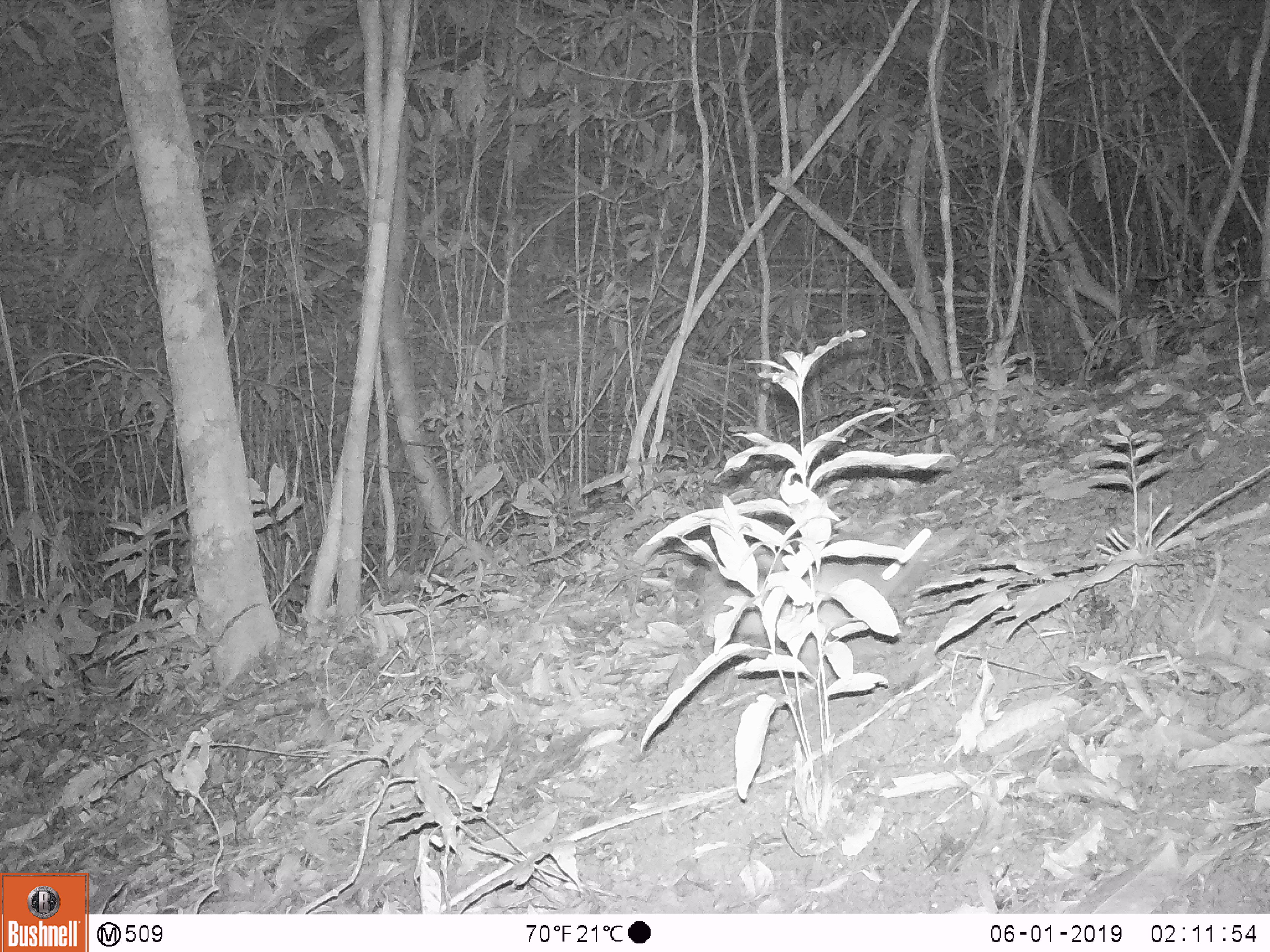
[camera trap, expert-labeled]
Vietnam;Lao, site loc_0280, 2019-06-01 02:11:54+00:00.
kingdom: Animalia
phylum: Chordata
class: Mammalia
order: Carnivora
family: Mustelidae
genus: Melogale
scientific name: Melogale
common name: ferret badger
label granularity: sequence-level